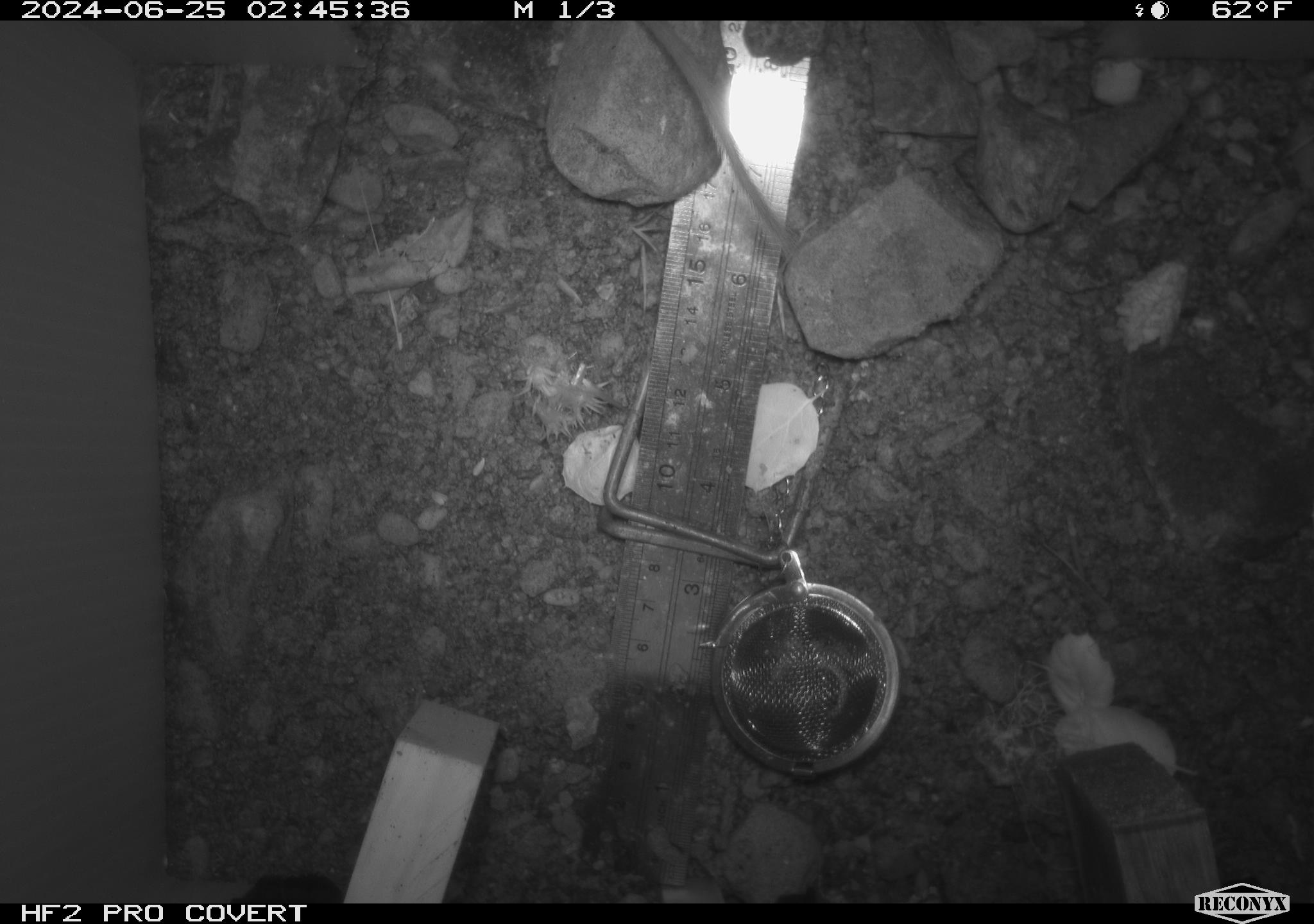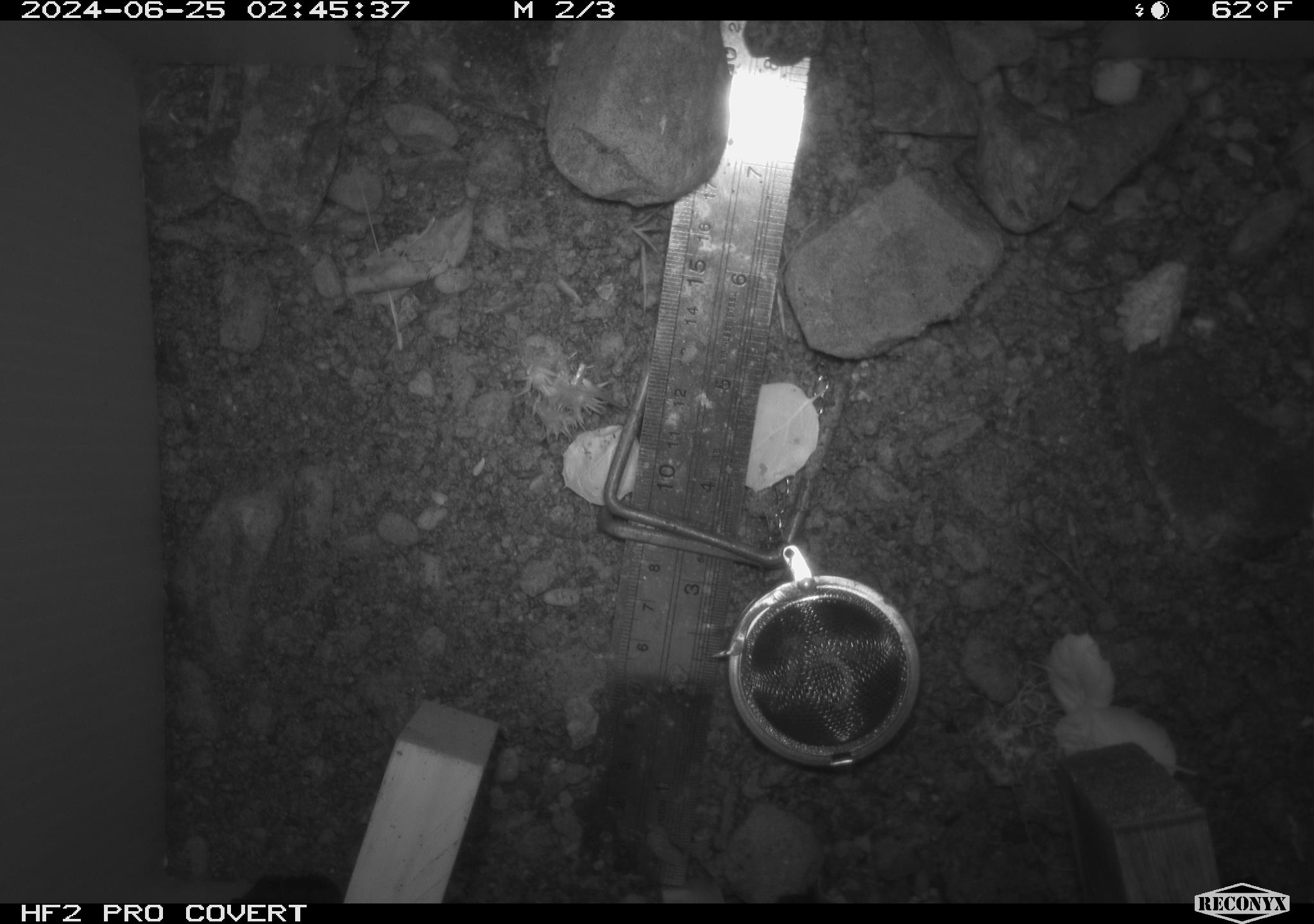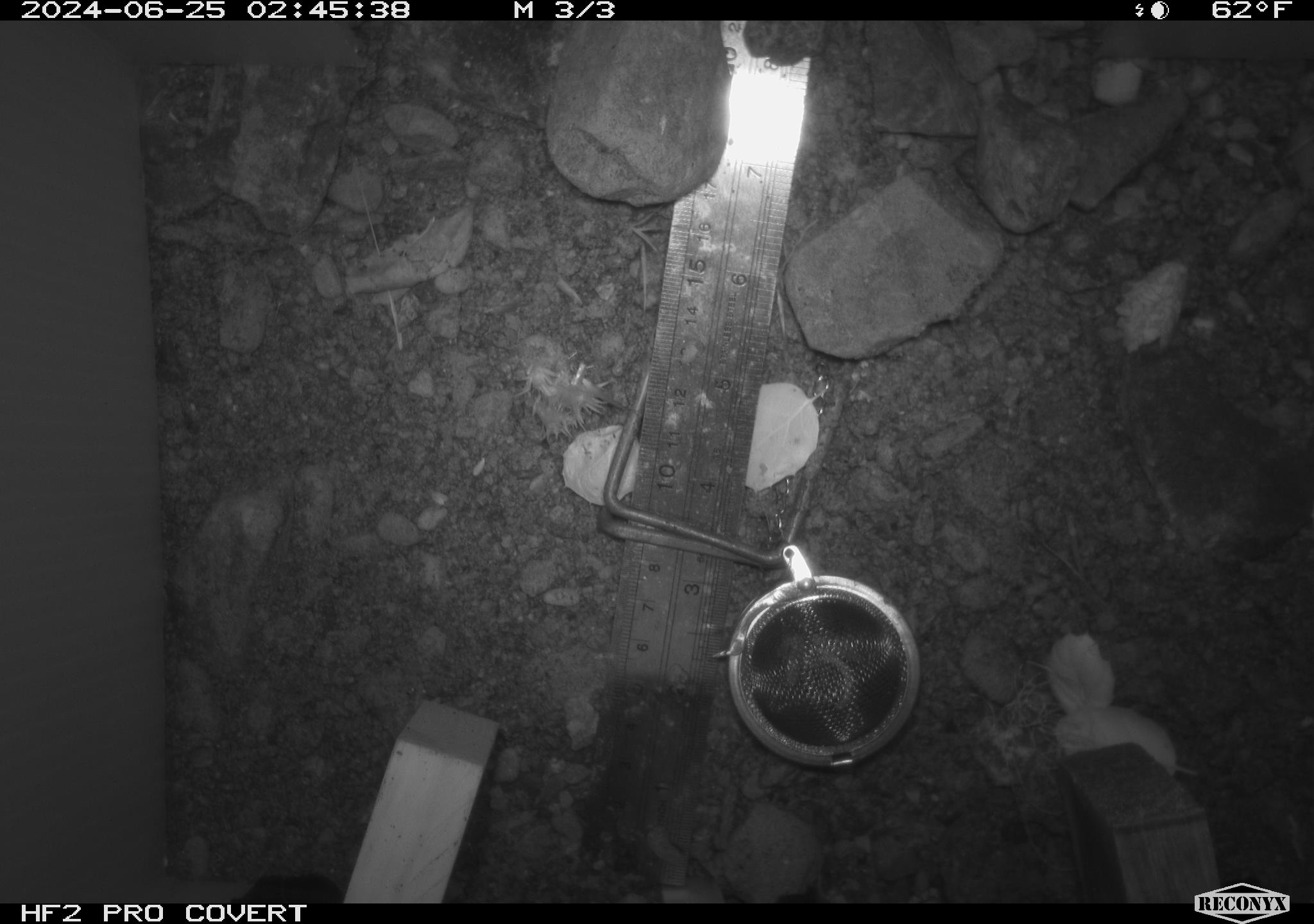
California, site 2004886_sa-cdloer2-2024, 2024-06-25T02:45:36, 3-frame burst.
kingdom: Animalia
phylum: Chordata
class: Mammalia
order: Rodentia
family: Heteromyidae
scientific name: Heteromyidae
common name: kangaroo rats and pocket mice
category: heteromyidae family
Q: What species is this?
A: Heteromyidae family (kangaroo rats and pocket mice) (Heteromyidae).